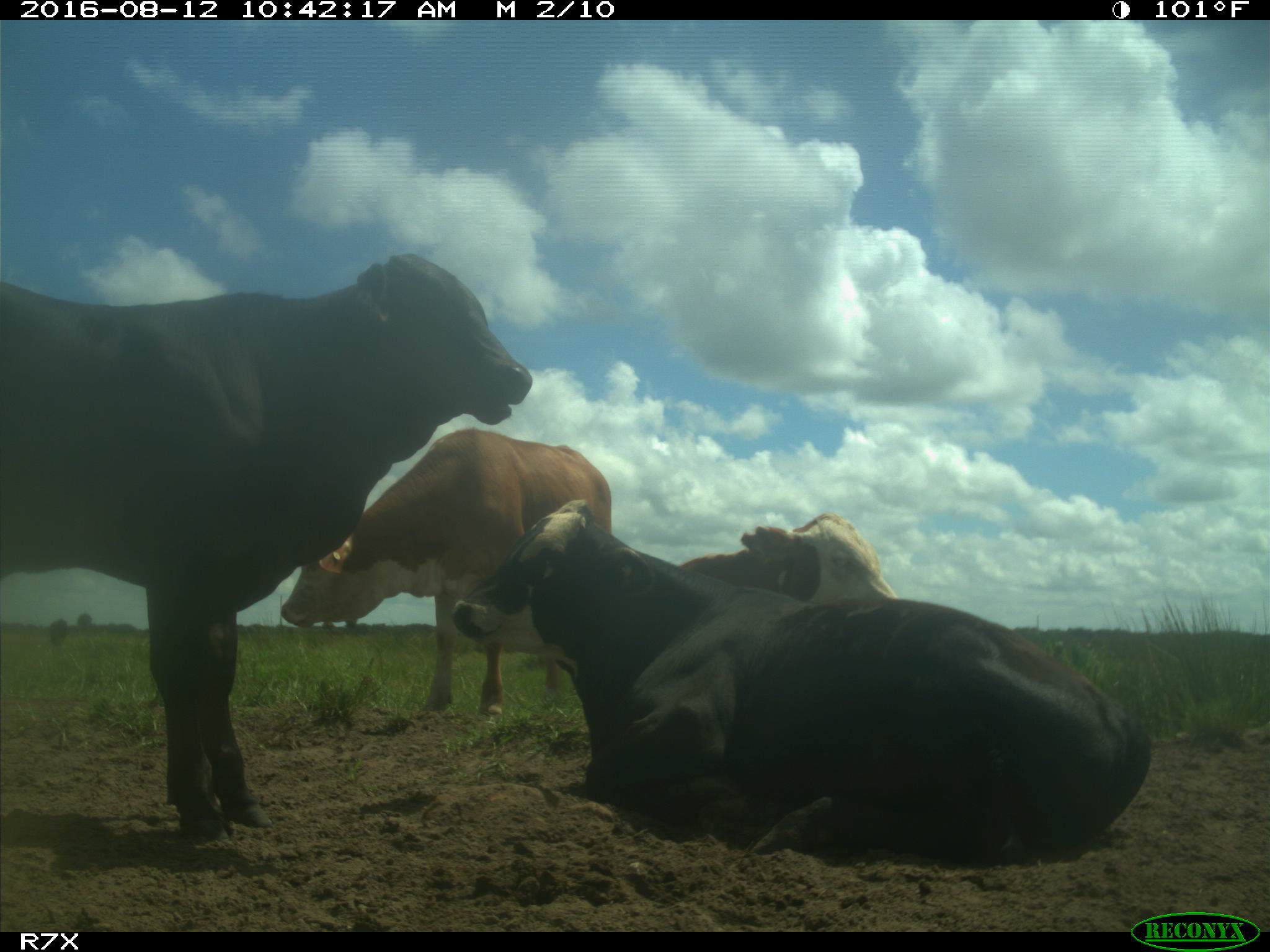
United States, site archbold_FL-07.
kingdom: Animalia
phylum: Chordata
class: Mammalia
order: Artiodactyla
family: Bovidae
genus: Bos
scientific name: Bos taurus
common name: domestic cow